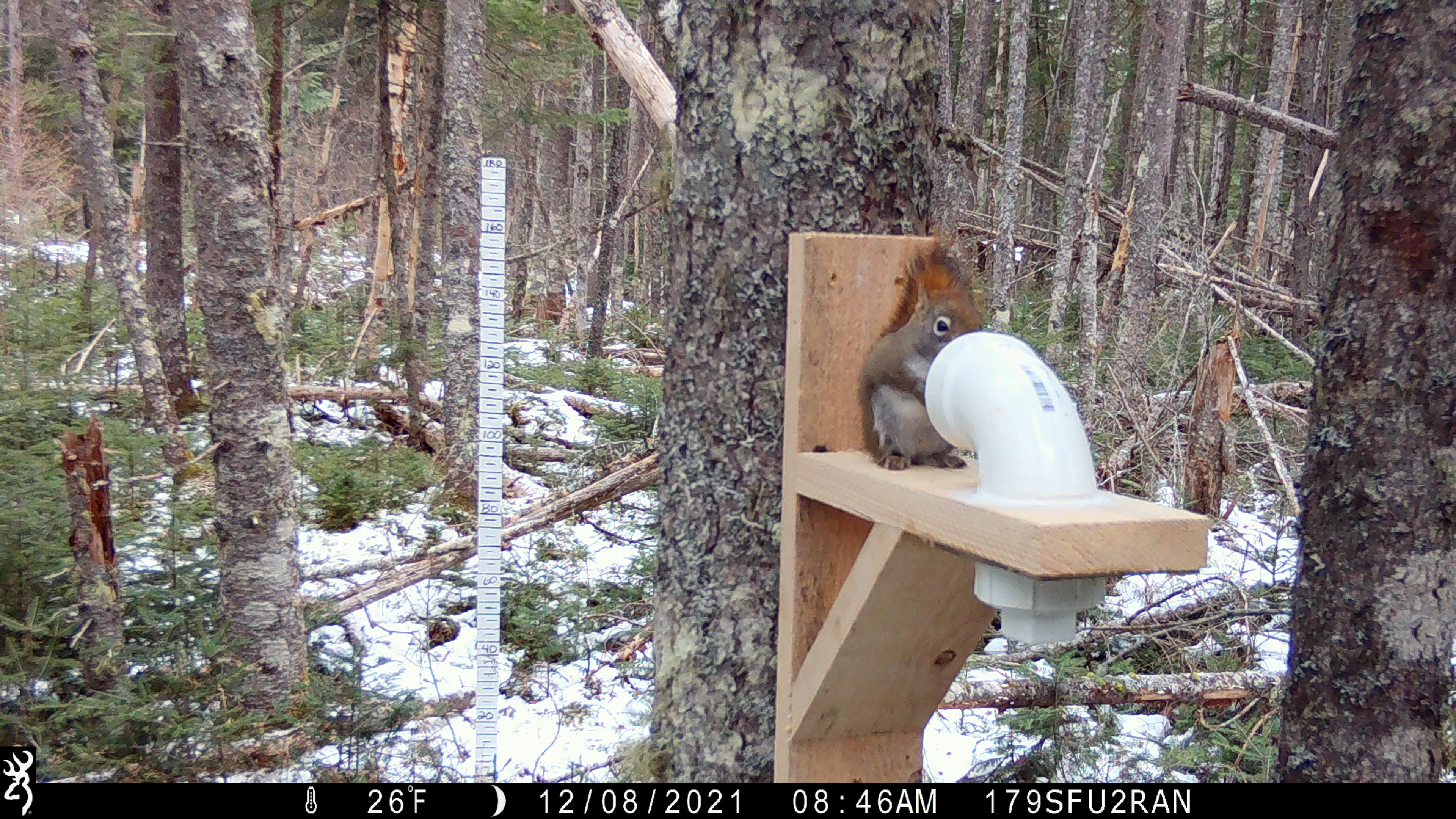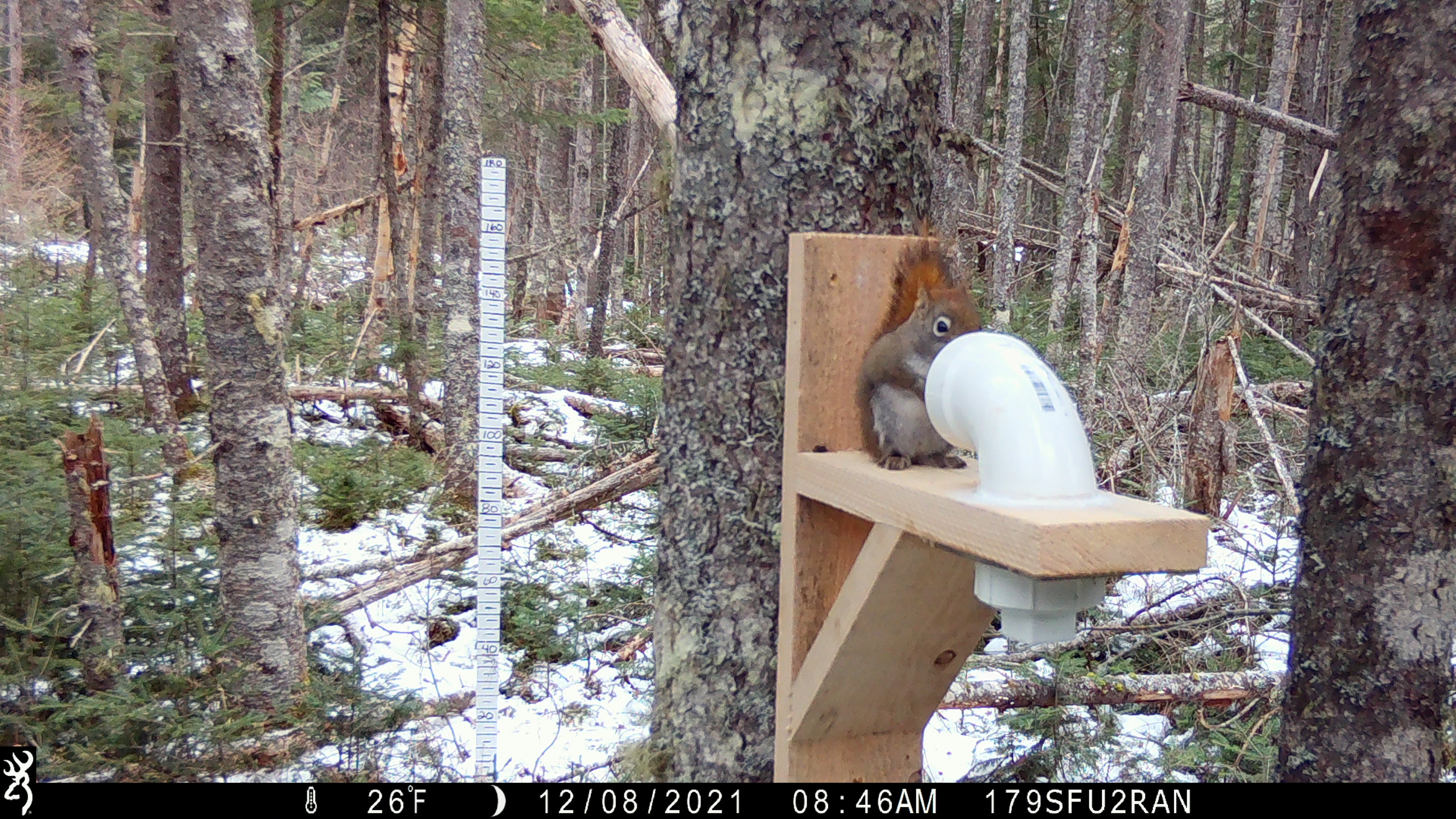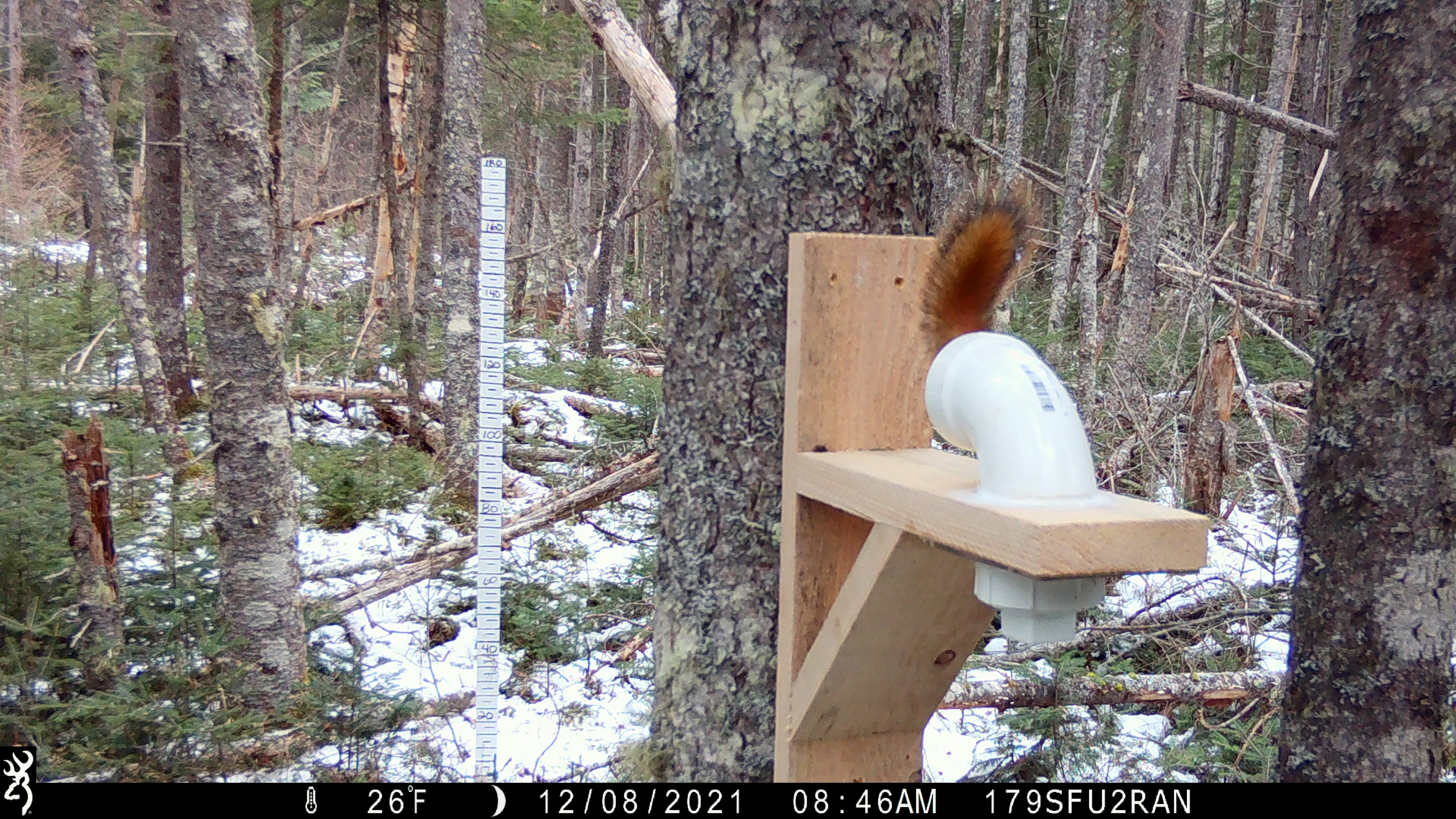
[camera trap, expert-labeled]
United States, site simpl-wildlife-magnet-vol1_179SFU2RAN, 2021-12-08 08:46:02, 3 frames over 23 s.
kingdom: Animalia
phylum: Chordata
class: Mammalia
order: Rodentia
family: Sciuridae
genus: Tamiasciurus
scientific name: Tamiasciurus hudsonicus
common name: red squirrel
Red squirrel (Tamiasciurus hudsonicus).